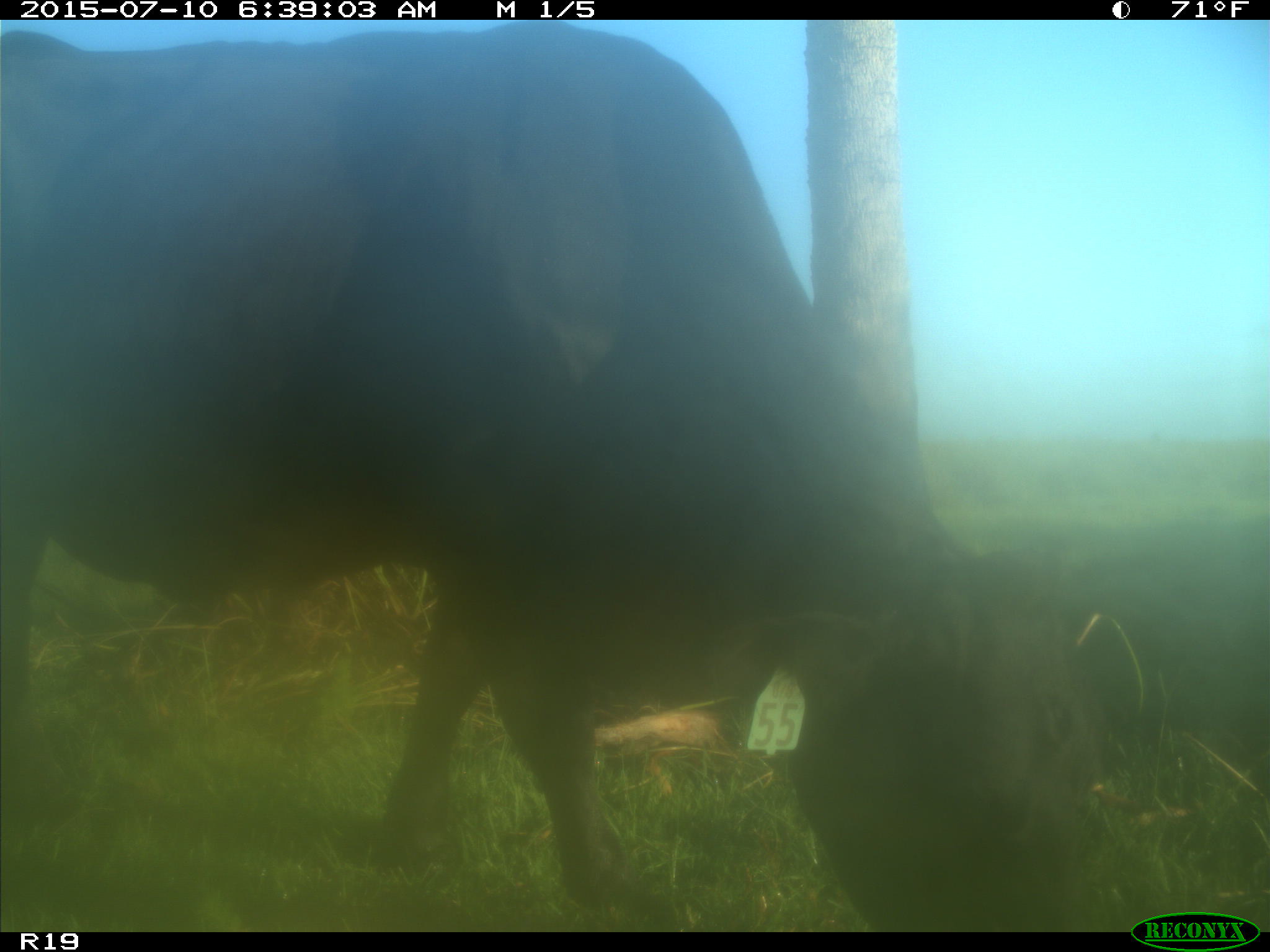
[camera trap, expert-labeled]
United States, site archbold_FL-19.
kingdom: Animalia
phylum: Chordata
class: Mammalia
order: Artiodactyla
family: Bovidae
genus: Bos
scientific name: Bos taurus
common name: domestic cow